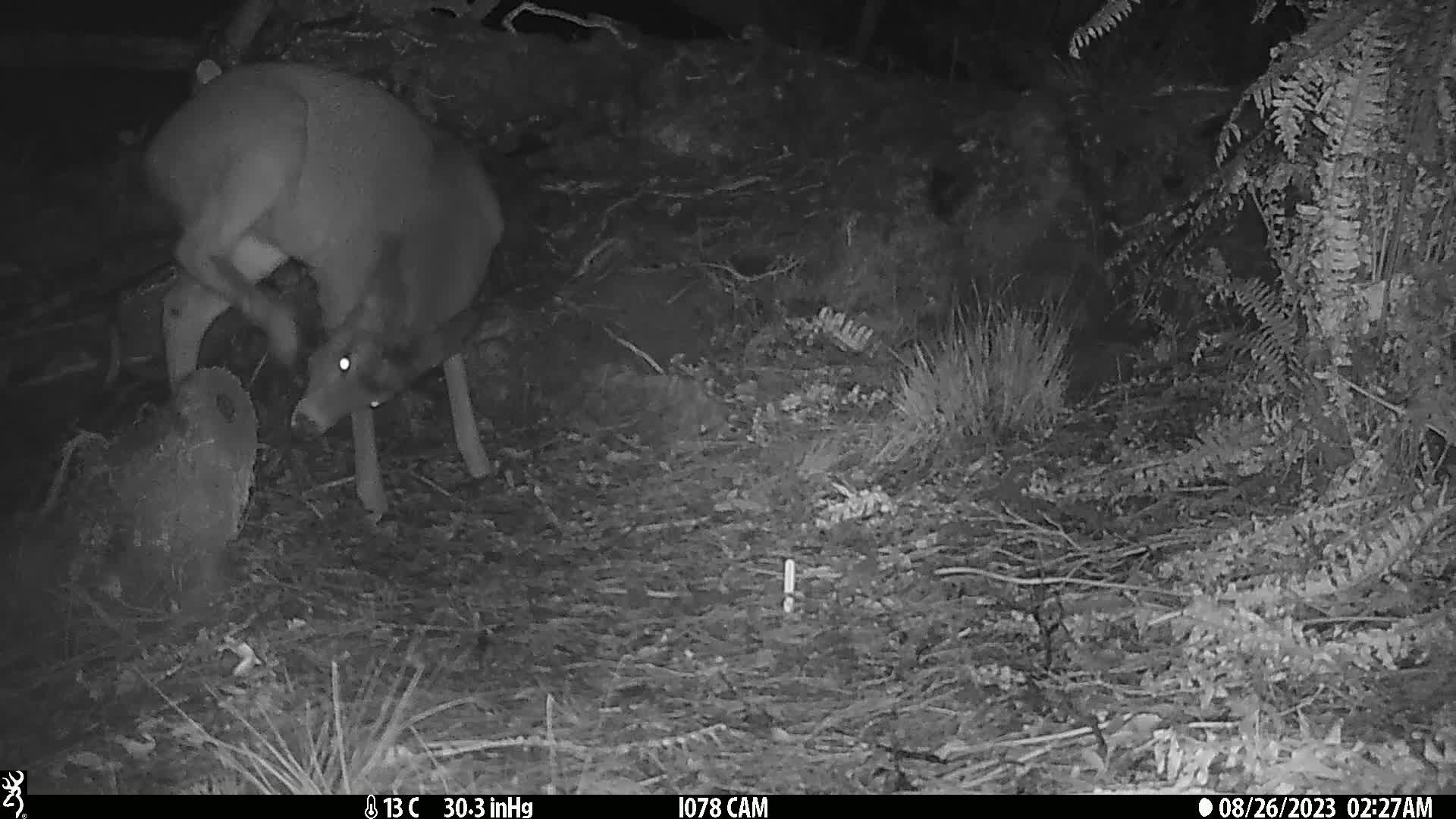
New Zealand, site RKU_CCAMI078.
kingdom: Animalia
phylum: Chordata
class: Mammalia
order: Artiodactyla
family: Cervidae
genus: Odocoileus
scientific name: Odocoileus virginianus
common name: white-tailed deer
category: white tailed deer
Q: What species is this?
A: White tailed deer (white-tailed deer) (Odocoileus virginianus).